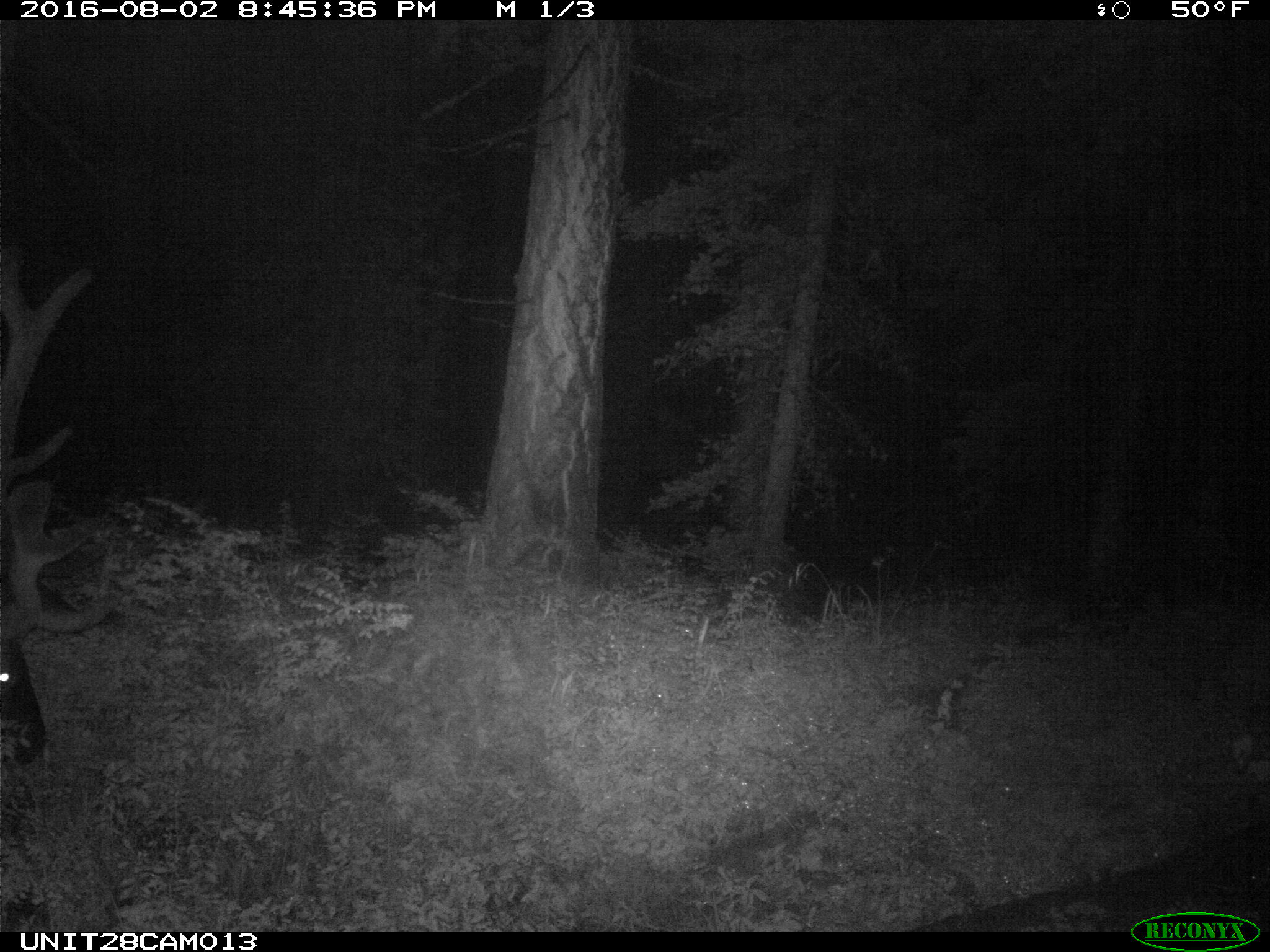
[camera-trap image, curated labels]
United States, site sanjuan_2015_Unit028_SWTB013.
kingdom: Animalia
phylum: Chordata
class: Mammalia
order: Artiodactyla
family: Cervidae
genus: Cervus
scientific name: Cervus elaphus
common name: red deer